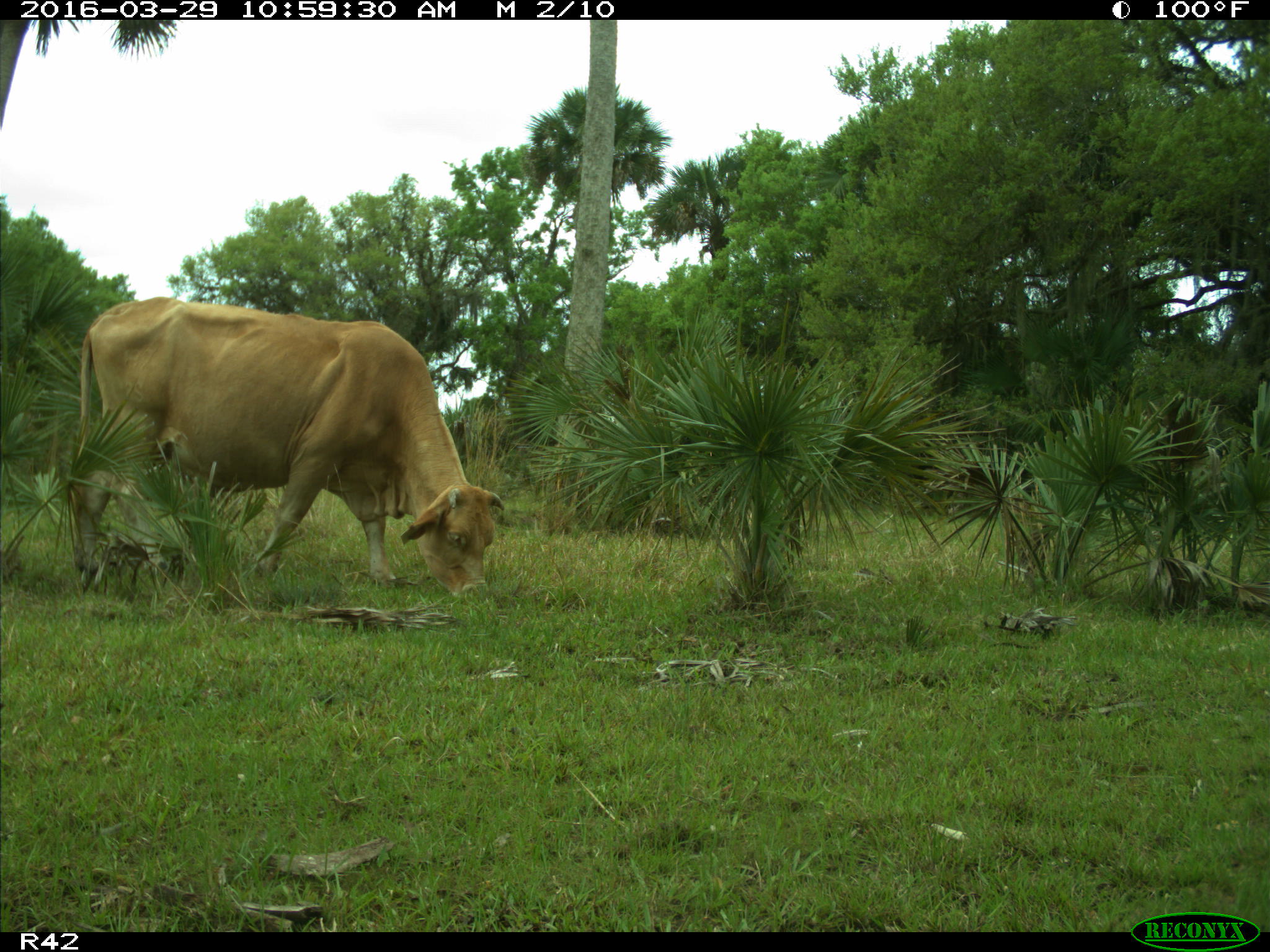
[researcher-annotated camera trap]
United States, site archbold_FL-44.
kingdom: Animalia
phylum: Chordata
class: Mammalia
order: Artiodactyla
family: Bovidae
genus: Bos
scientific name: Bos taurus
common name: domestic cow